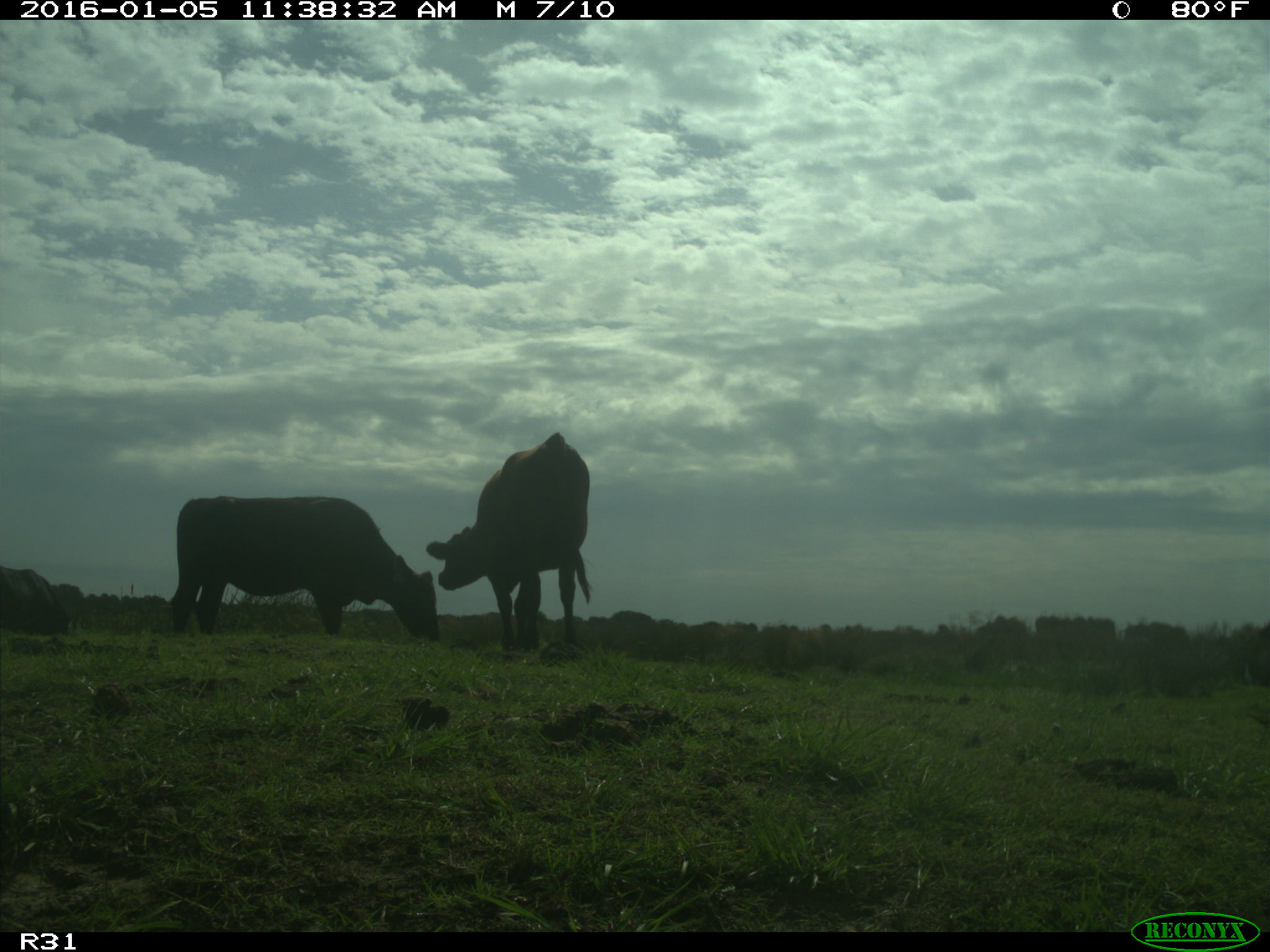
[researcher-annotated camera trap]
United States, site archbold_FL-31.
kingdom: Animalia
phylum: Chordata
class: Mammalia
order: Artiodactyla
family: Bovidae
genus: Bos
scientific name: Bos taurus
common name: domestic cow